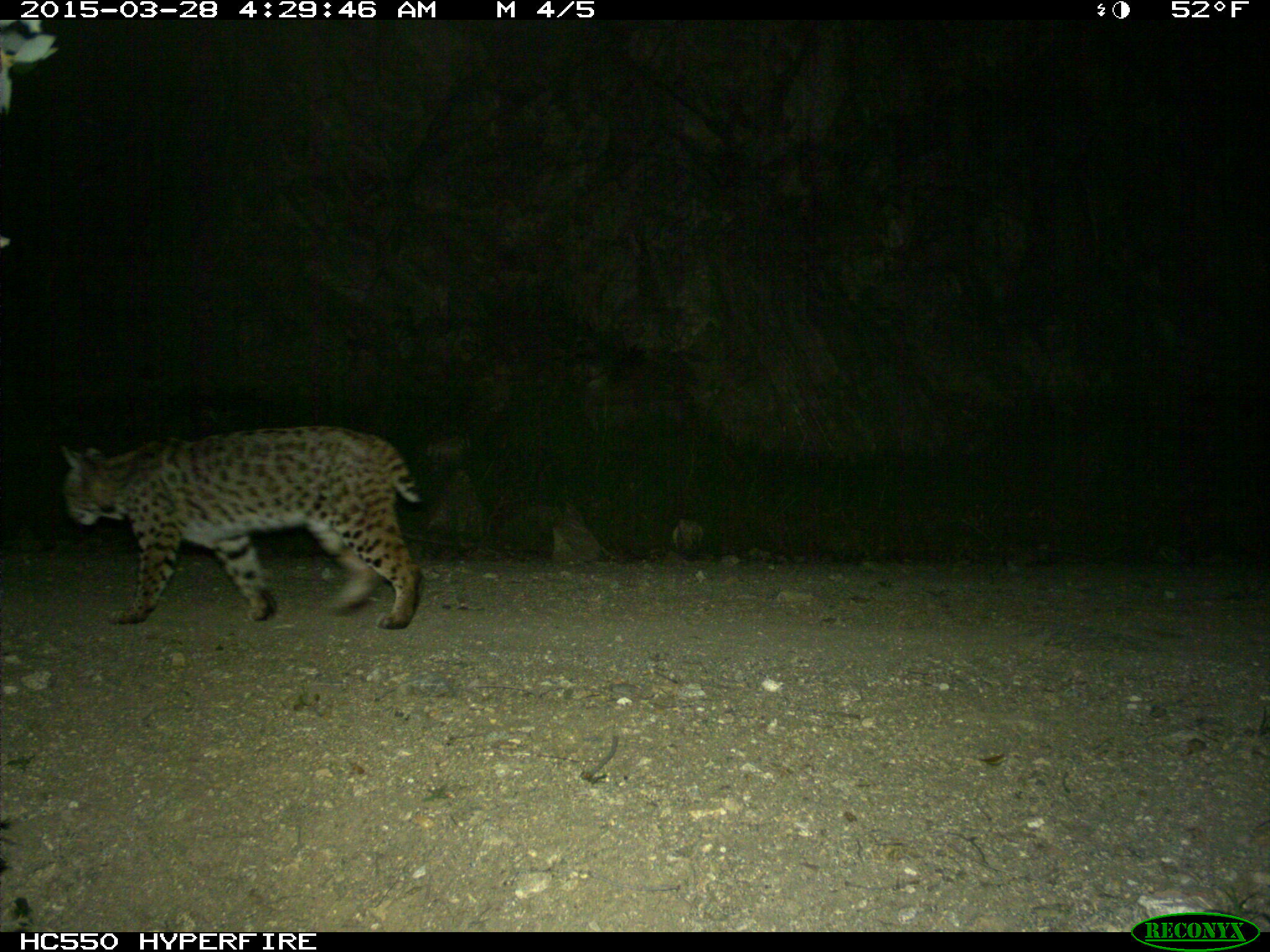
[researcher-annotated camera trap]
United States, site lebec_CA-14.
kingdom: Animalia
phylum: Chordata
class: Mammalia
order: Carnivora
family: Felidae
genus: Lynx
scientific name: Lynx rufus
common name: bobcat